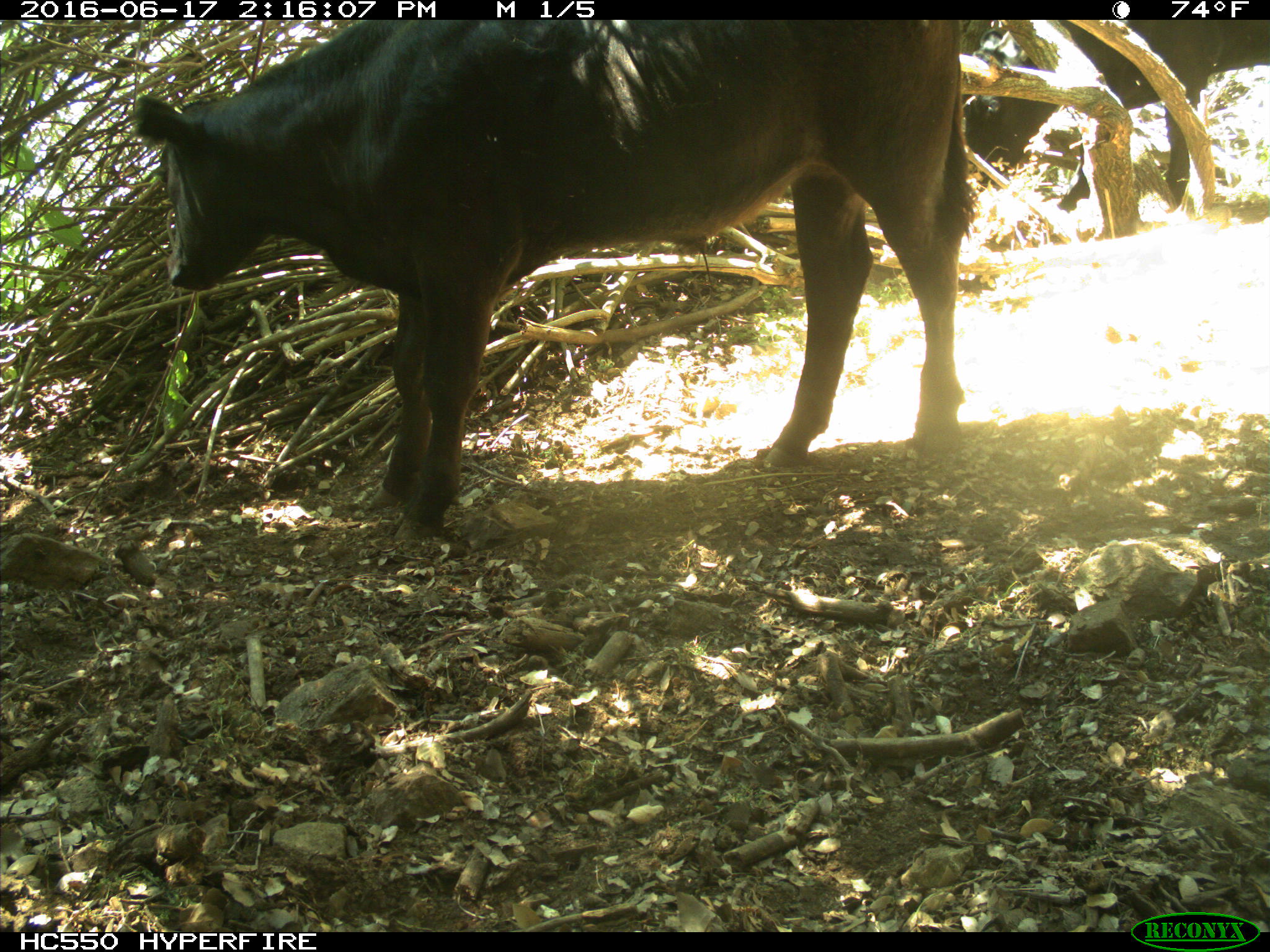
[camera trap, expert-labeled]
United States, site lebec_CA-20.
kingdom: Animalia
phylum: Chordata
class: Mammalia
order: Artiodactyla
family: Bovidae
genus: Bos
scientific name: Bos taurus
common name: domestic cow